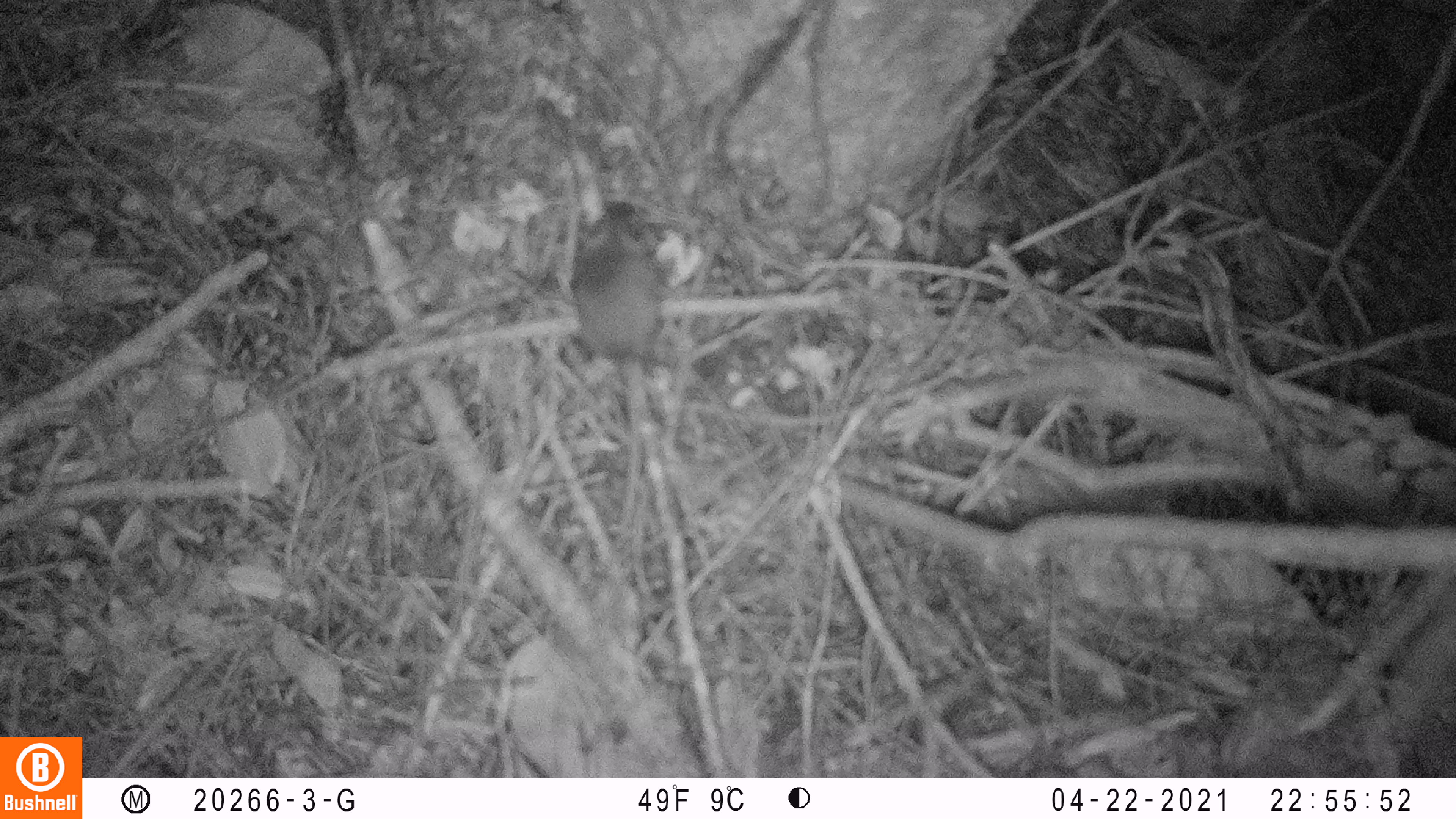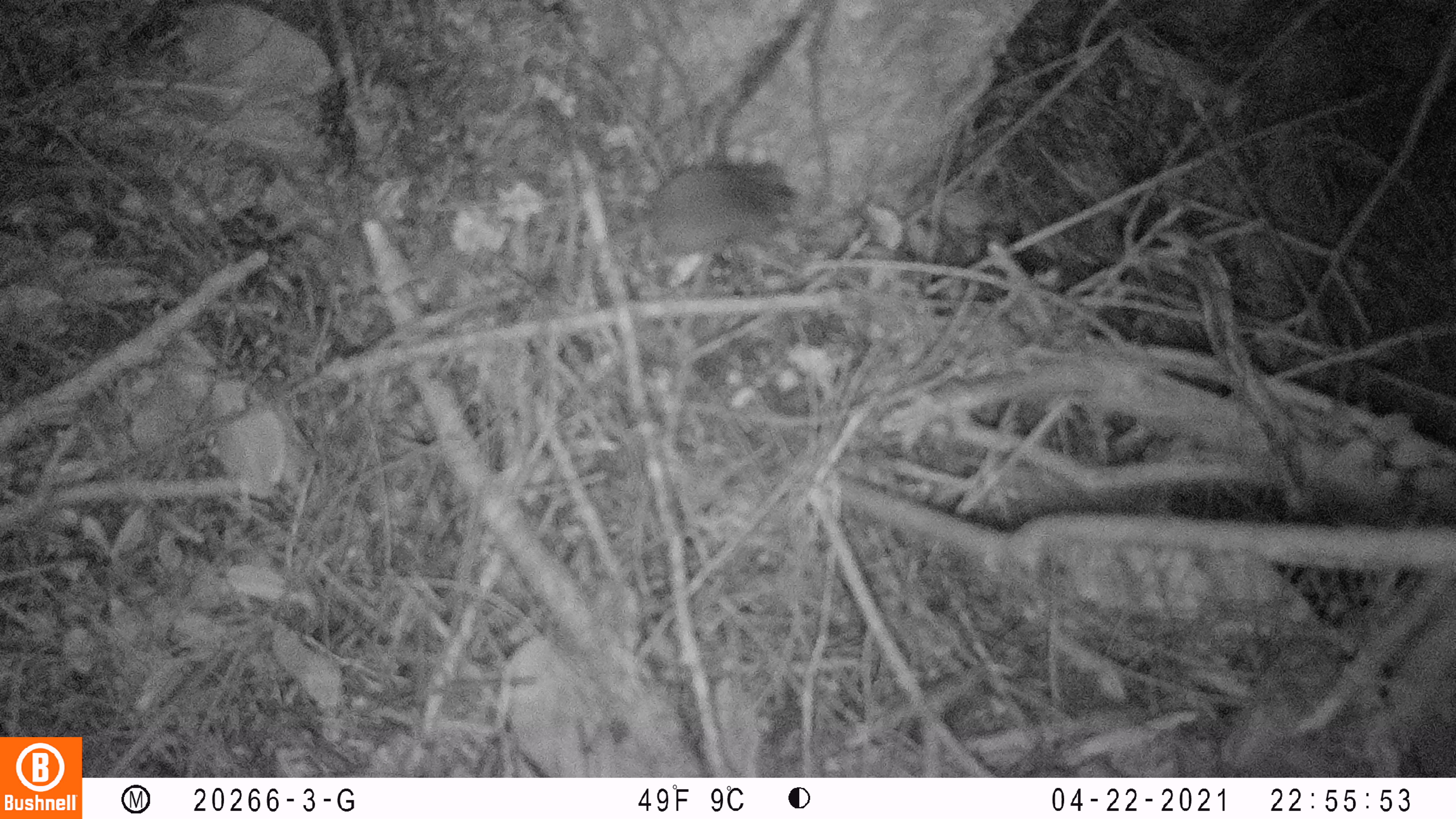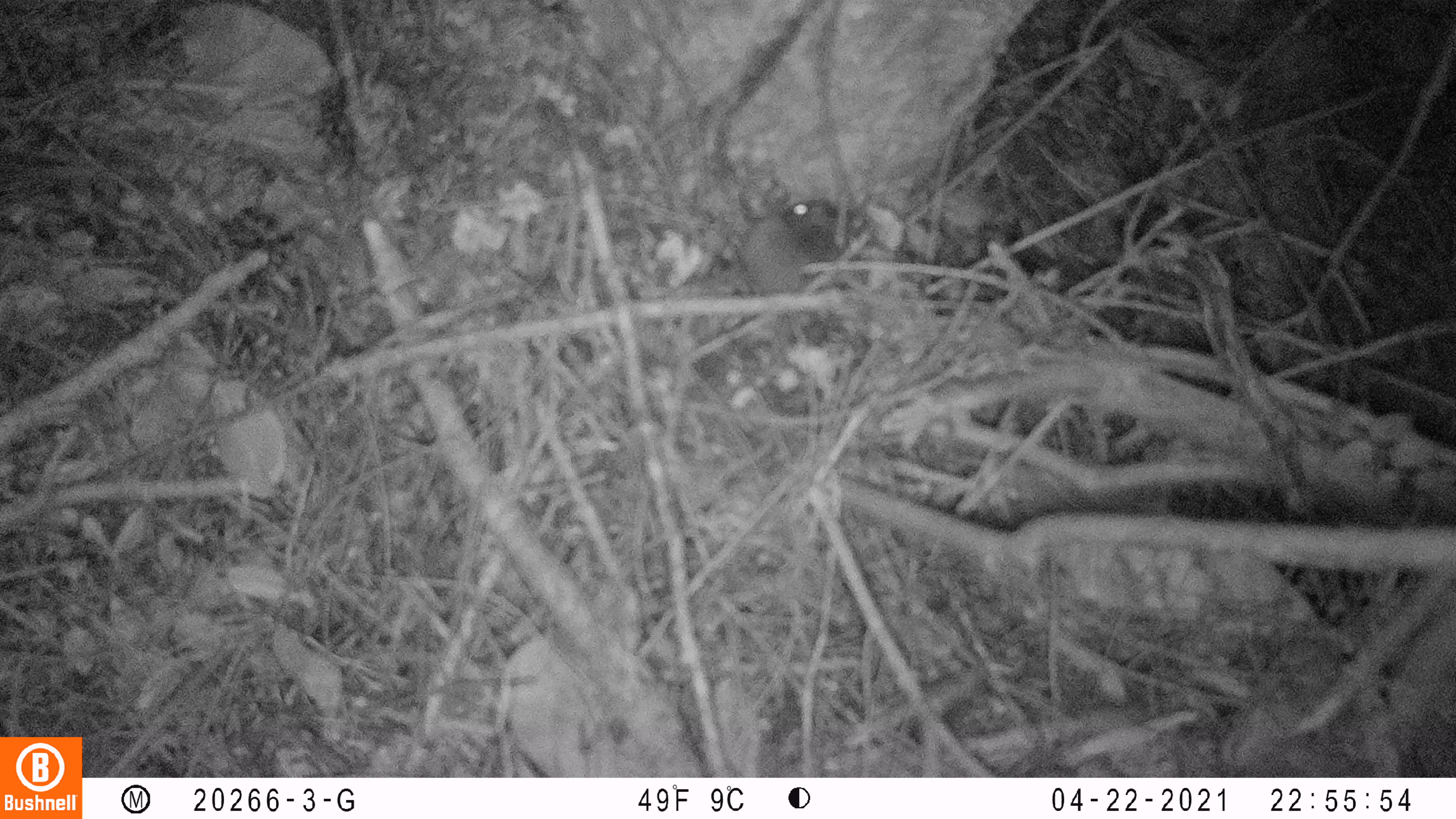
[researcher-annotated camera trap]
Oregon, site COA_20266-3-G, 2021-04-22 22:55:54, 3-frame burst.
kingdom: Animalia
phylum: Chordata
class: Mammalia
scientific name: Mammalia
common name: small mammal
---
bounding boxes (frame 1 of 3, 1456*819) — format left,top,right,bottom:
small mammal: 470,153,806,450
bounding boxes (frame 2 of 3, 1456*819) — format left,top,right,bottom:
small mammal: 480,107,862,327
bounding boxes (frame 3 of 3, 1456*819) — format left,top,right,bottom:
small mammal: 588,159,894,377